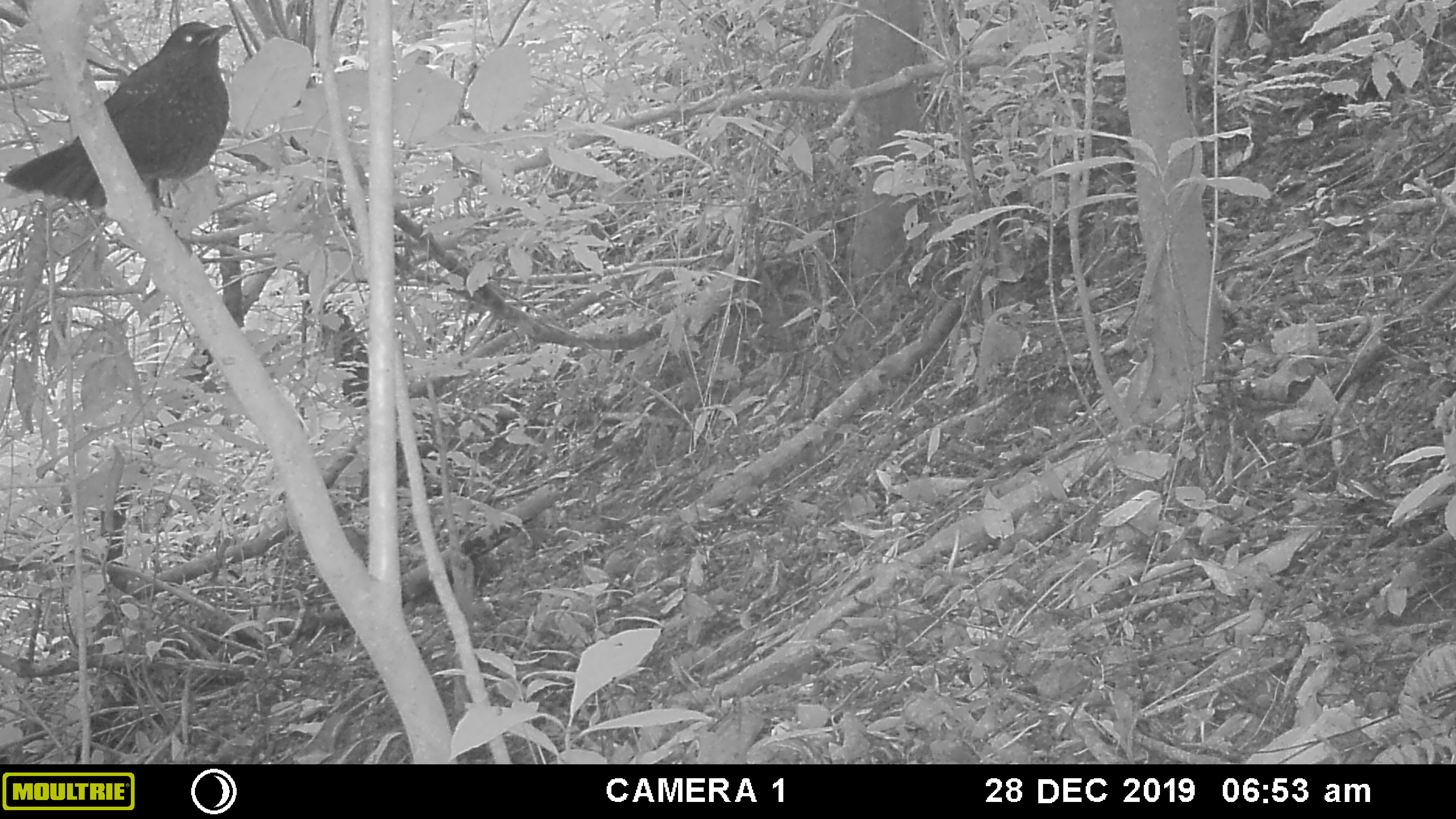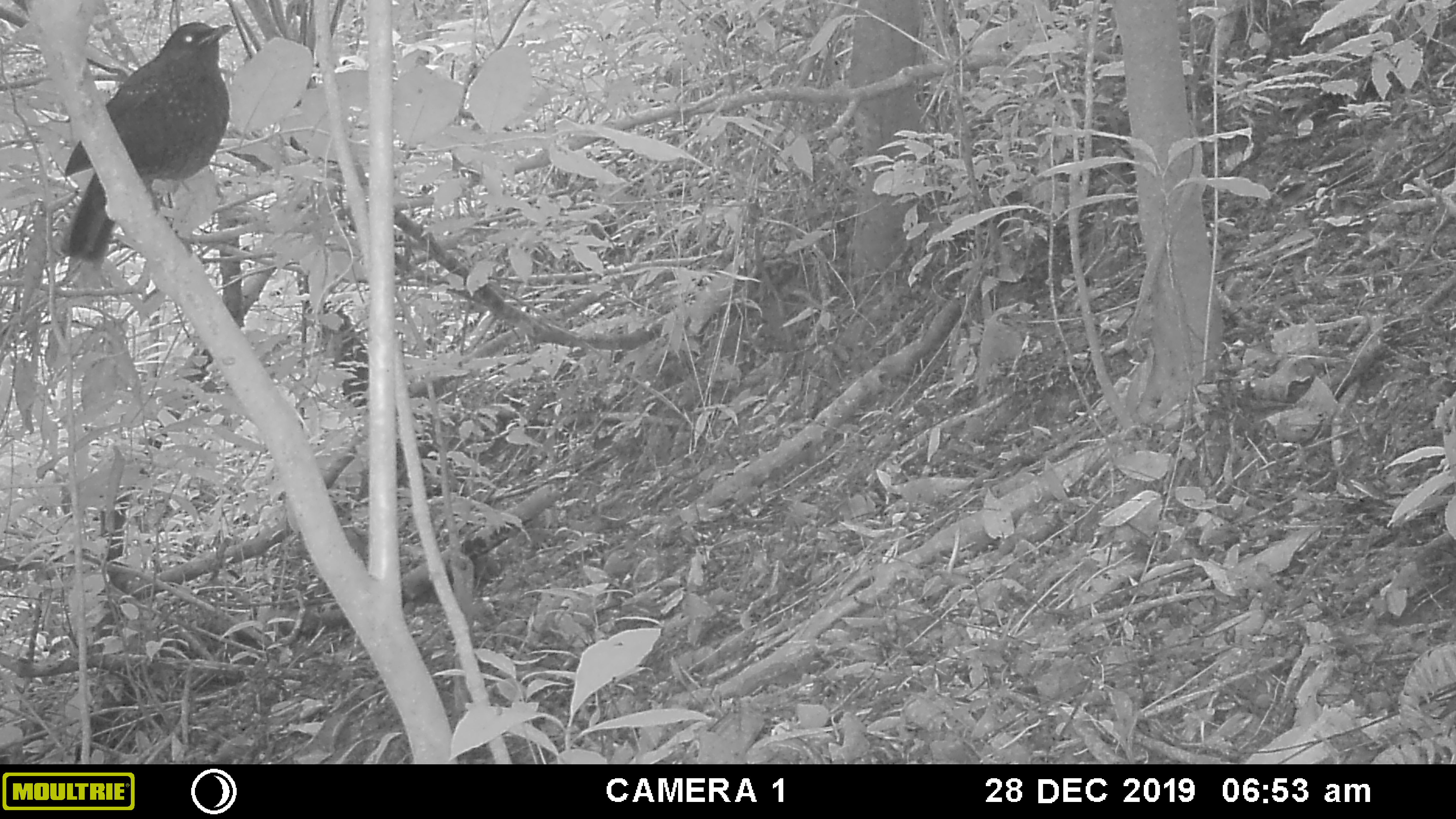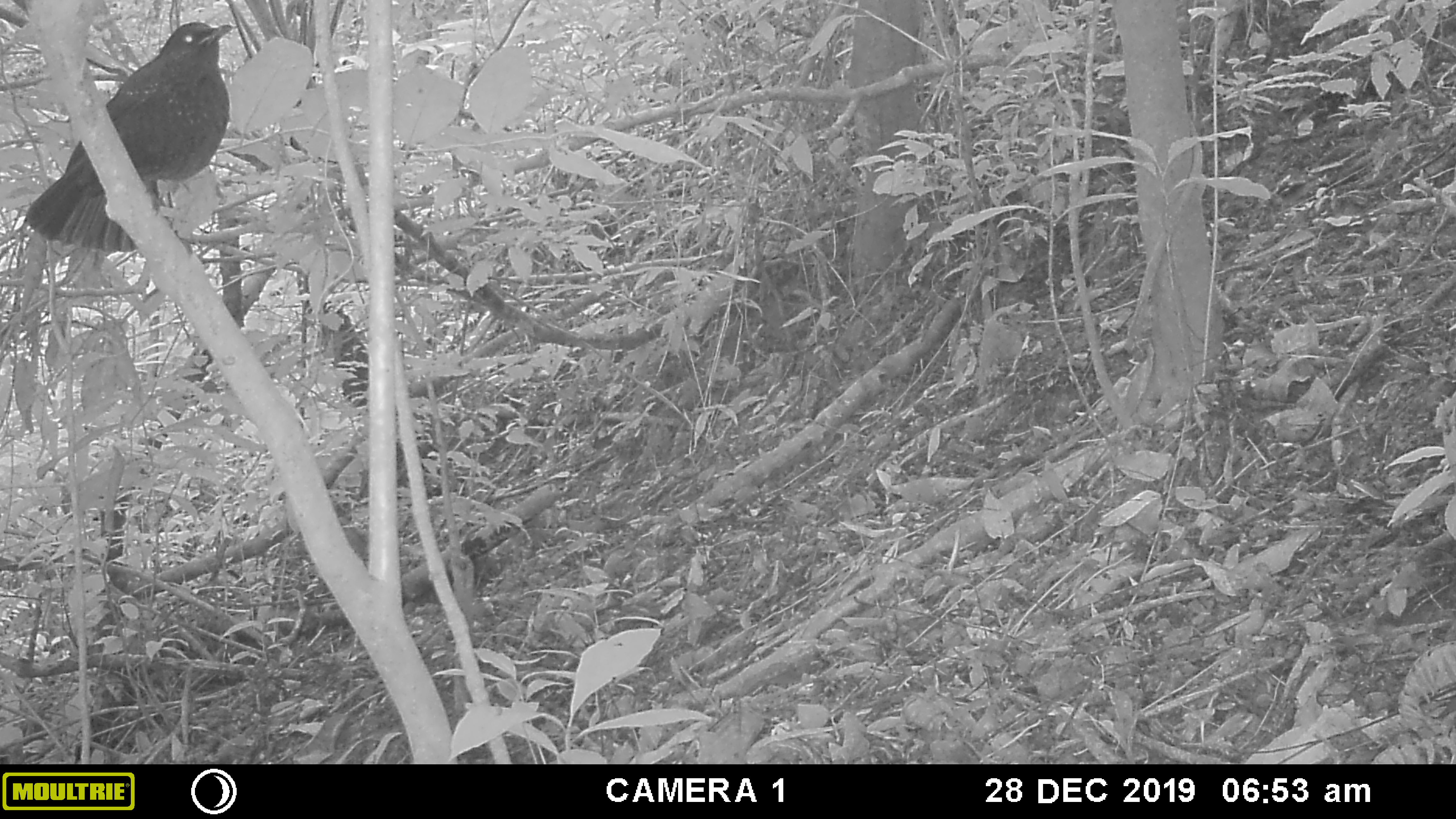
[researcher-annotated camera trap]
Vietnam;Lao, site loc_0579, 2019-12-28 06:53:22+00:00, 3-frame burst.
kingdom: Animalia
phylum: Chordata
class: Aves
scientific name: Aves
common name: bird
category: unidentified bird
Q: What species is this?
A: Unidentified bird (bird) (Aves).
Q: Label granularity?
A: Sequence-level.